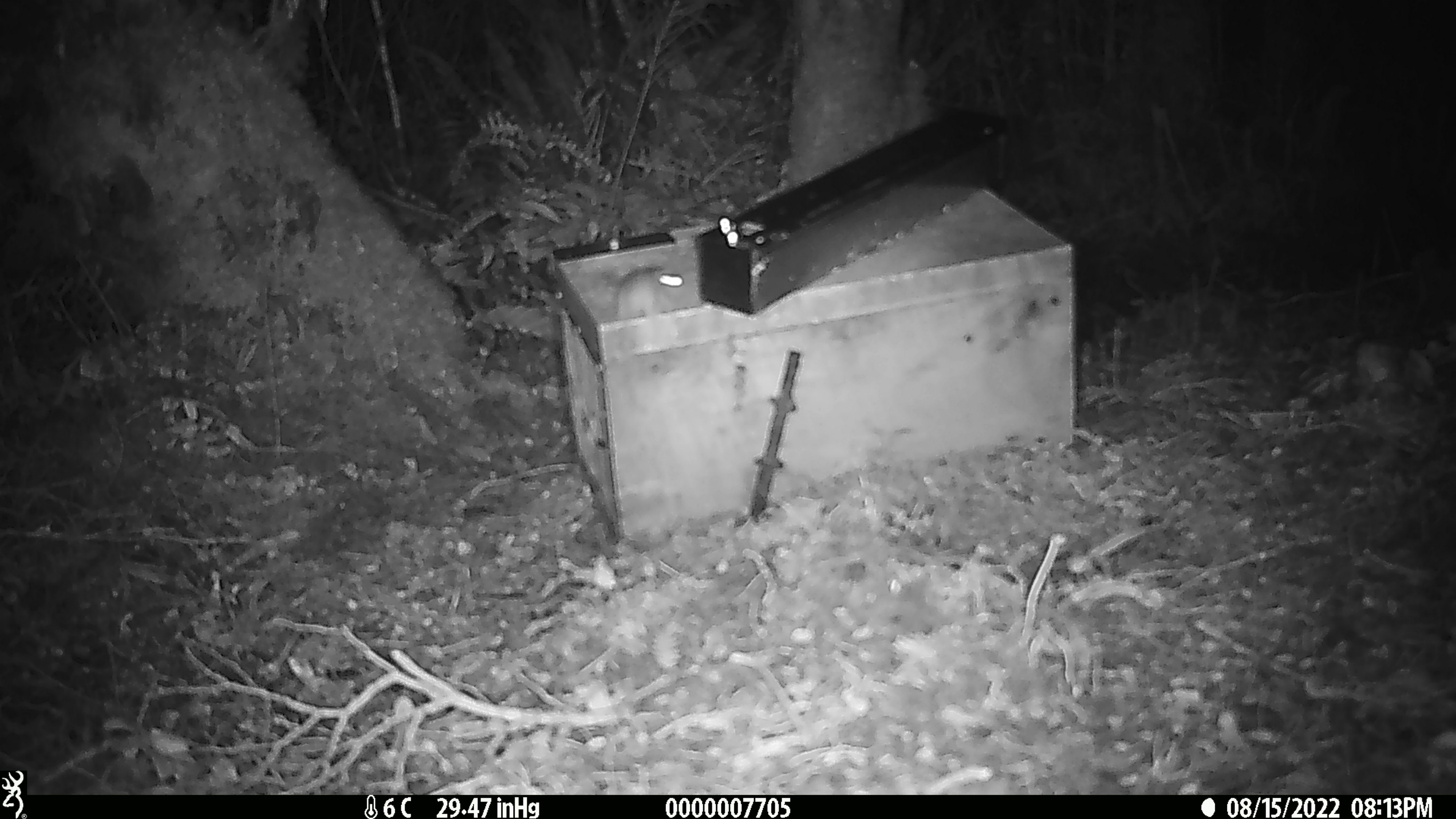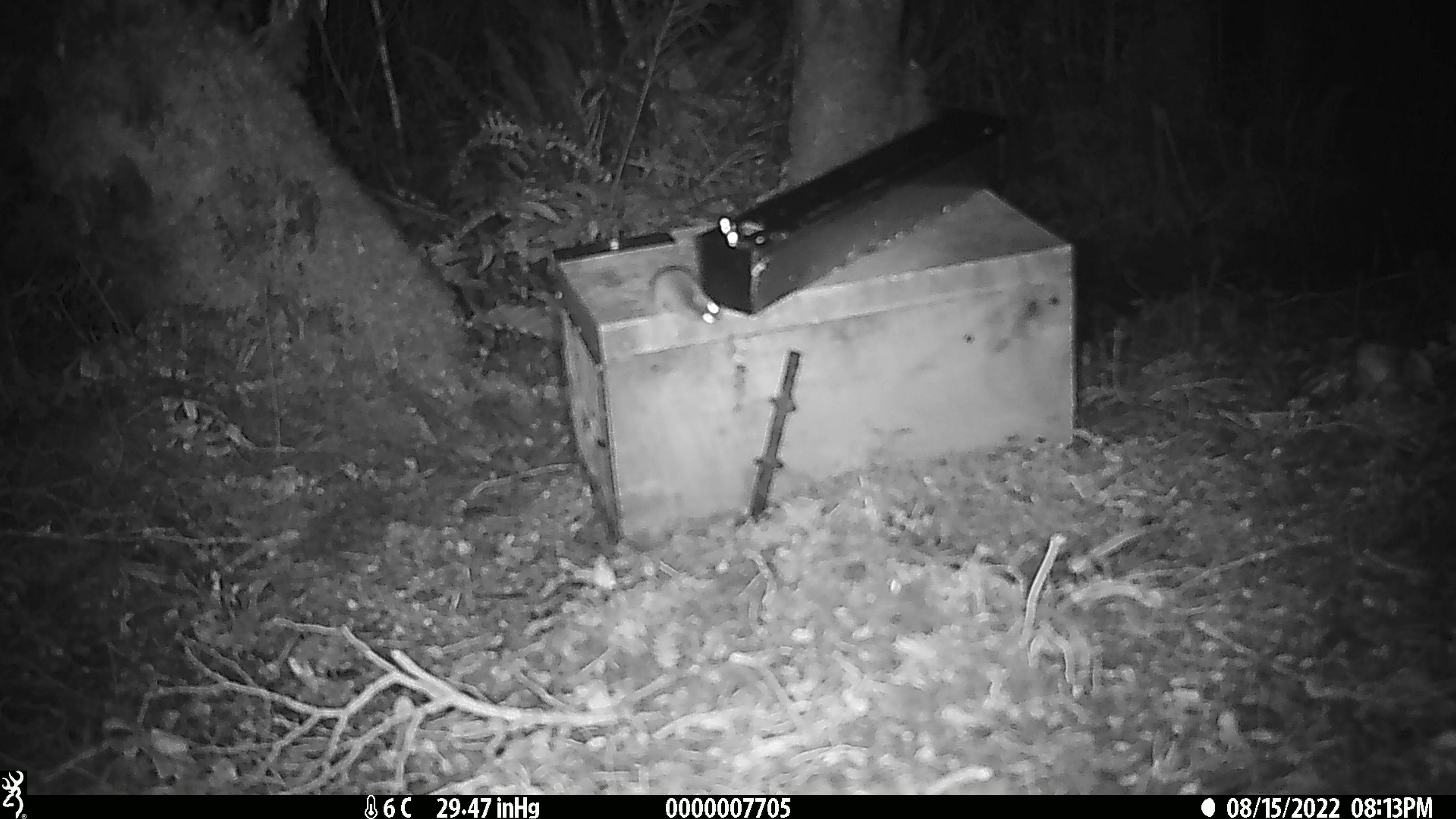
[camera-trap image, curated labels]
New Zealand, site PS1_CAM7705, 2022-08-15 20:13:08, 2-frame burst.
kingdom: Animalia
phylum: Chordata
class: Mammalia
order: Rodentia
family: Muridae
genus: Mus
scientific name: Mus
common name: mouse